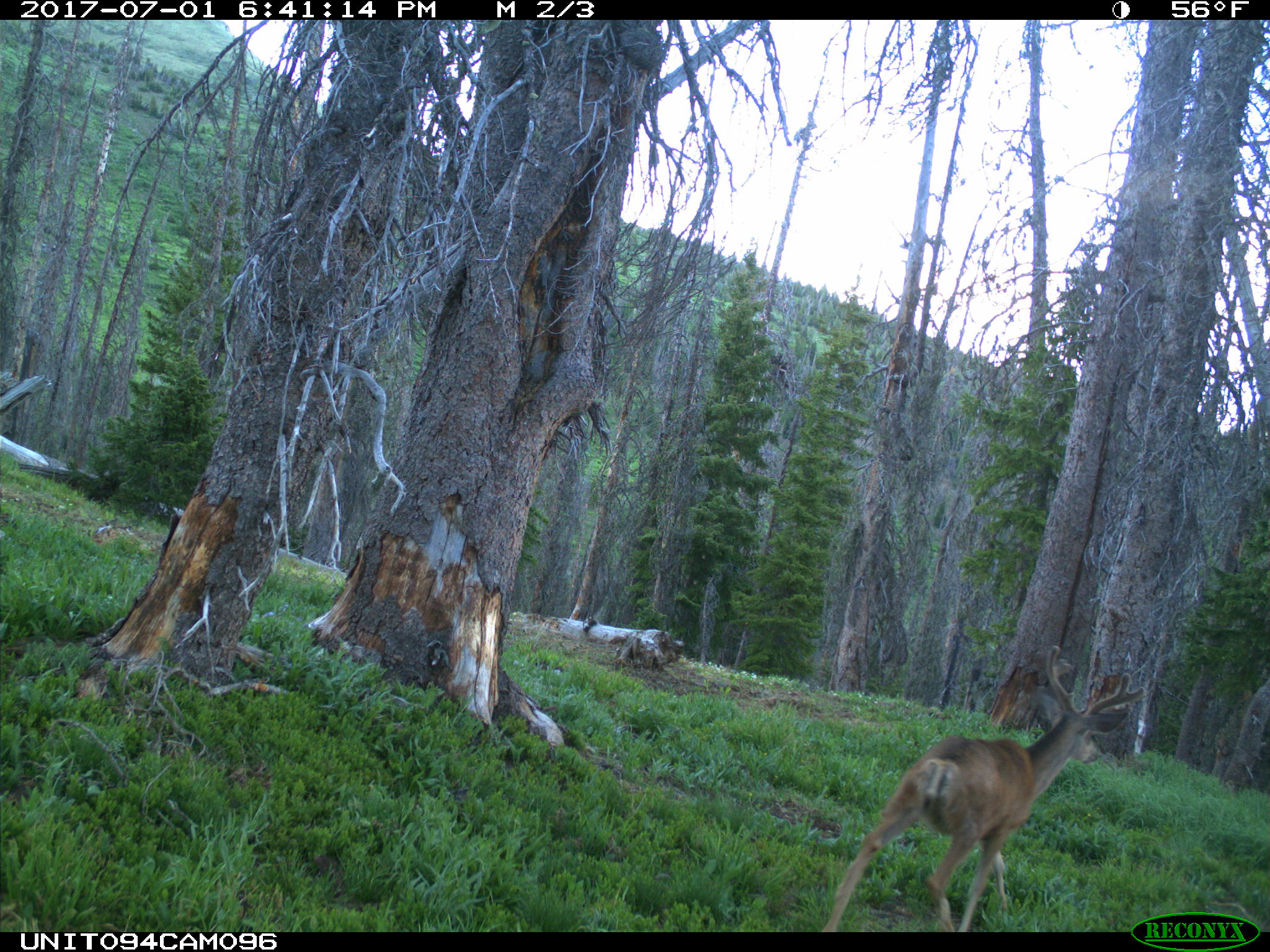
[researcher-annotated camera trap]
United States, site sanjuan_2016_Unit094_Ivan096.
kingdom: Animalia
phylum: Chordata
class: Mammalia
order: Artiodactyla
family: Cervidae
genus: Odocoileus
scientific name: Odocoileus hemionus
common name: mule deer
Odocoileus hemionus (mule deer).